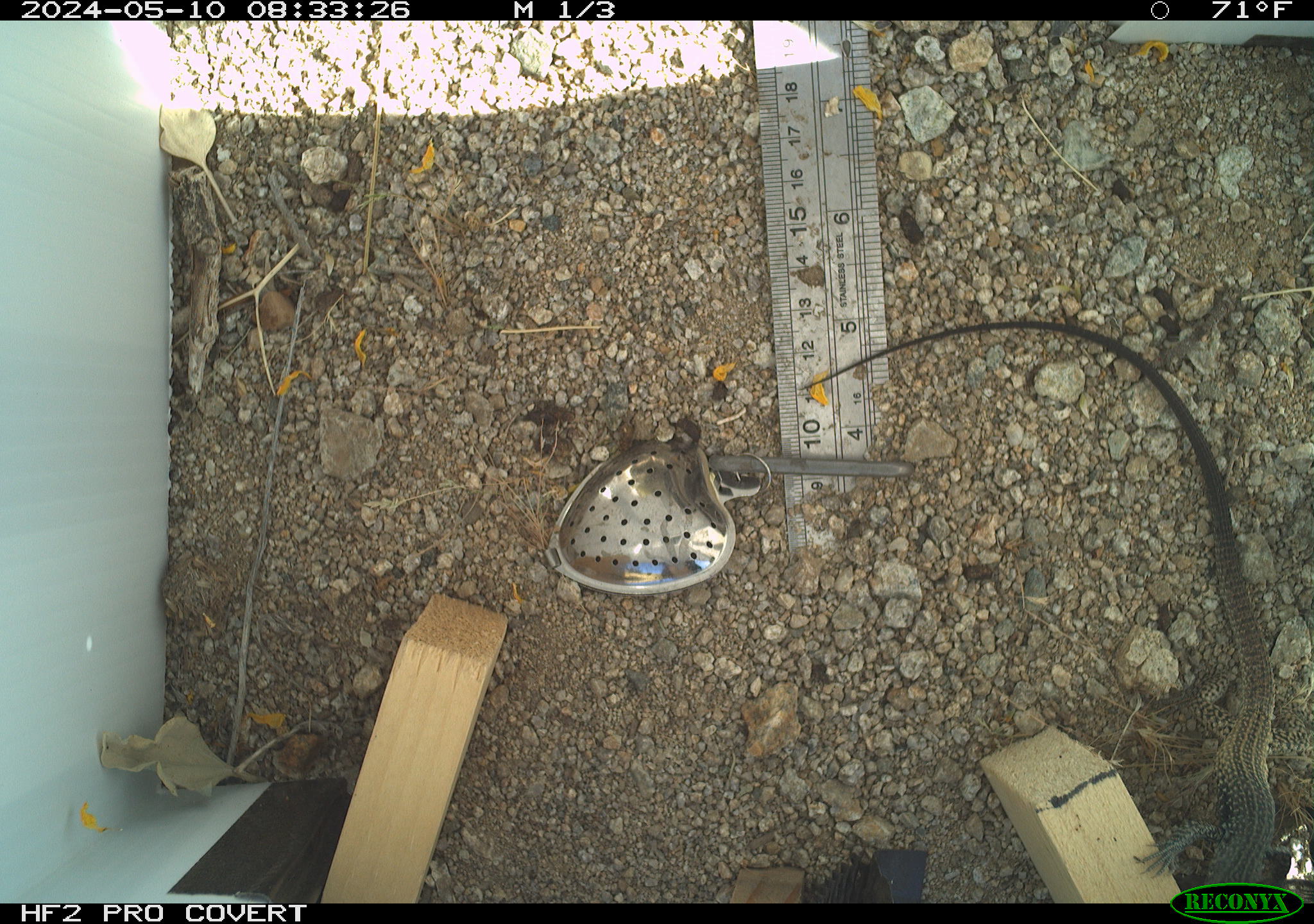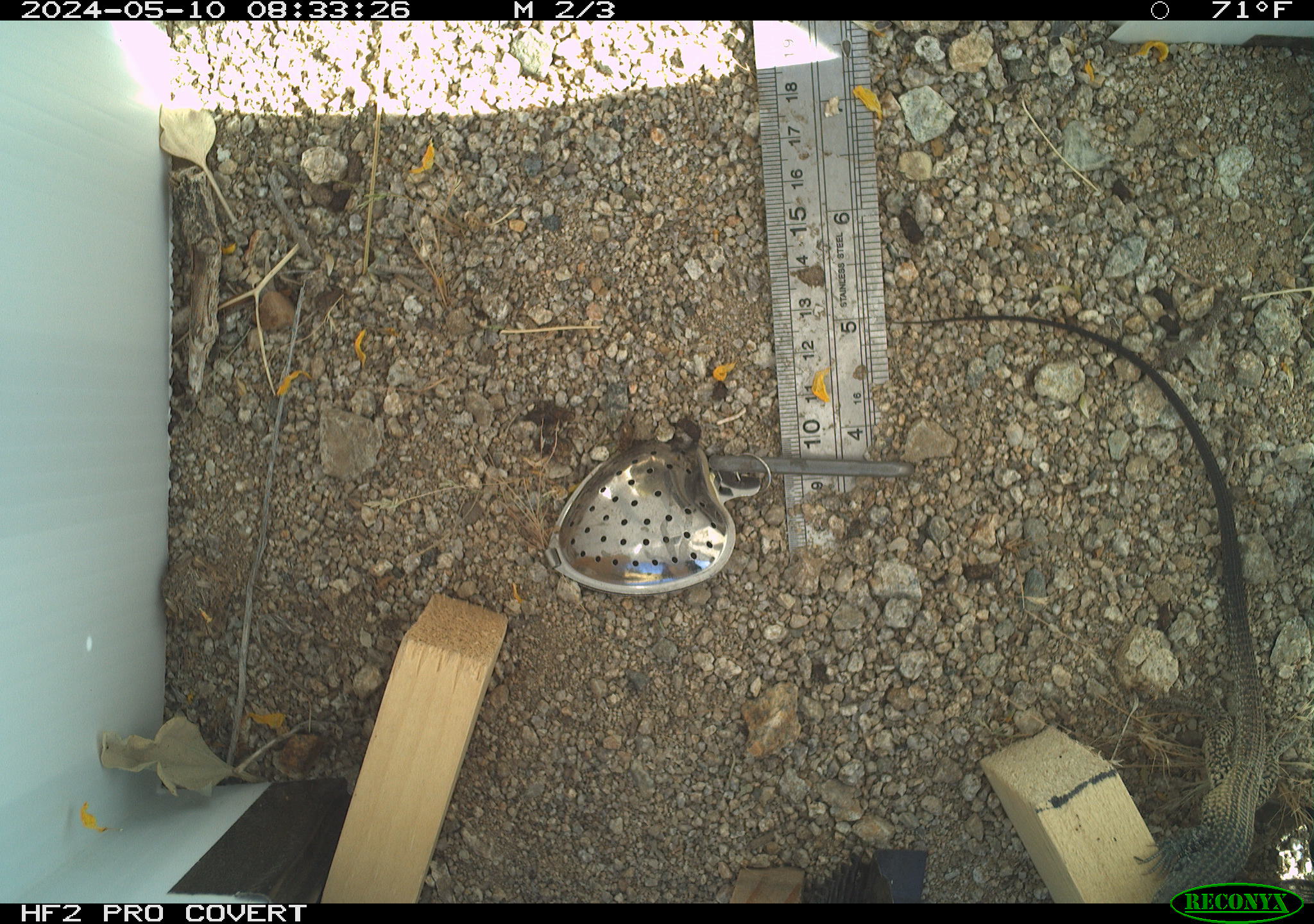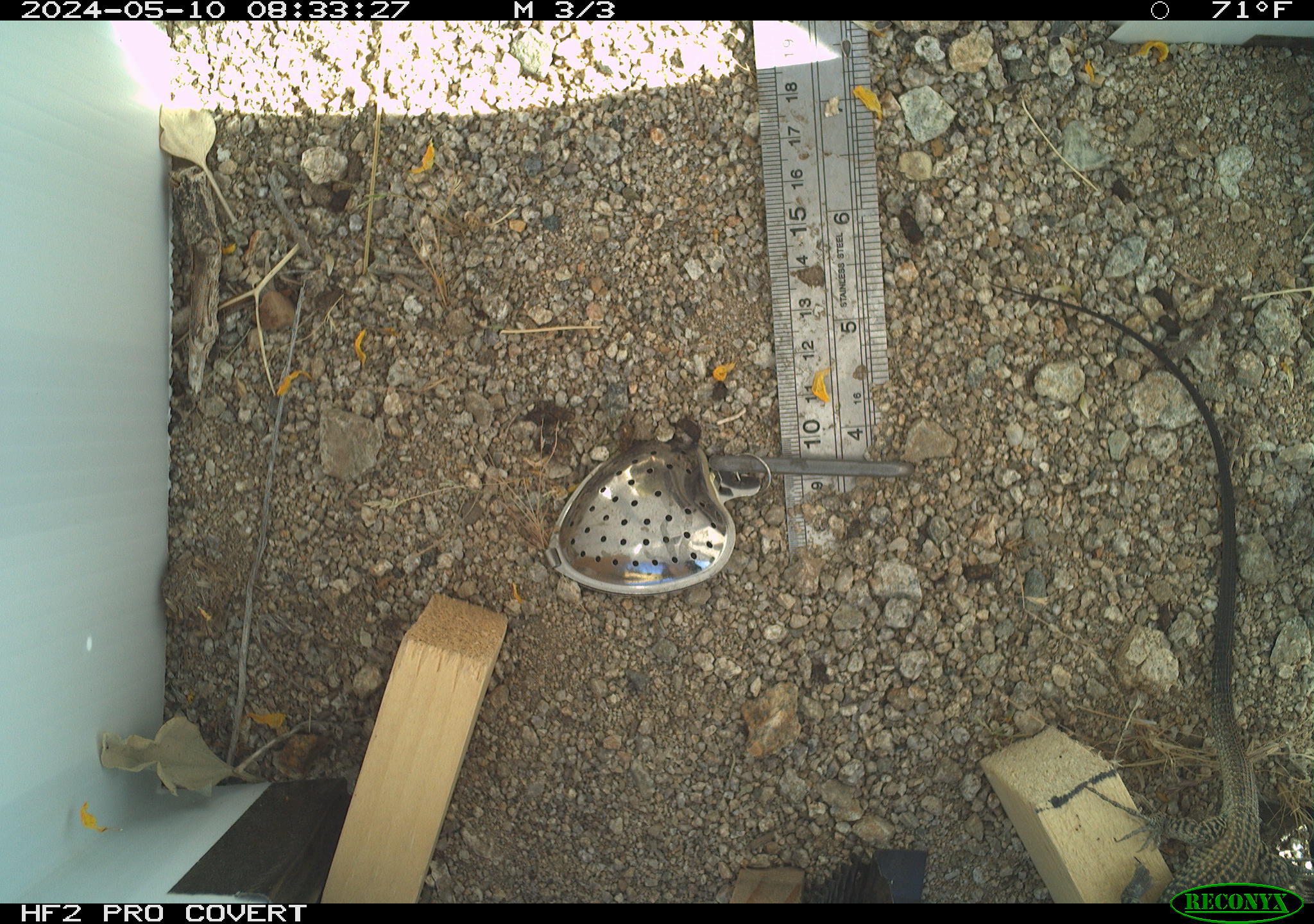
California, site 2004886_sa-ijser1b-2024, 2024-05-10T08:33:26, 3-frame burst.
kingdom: Animalia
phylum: Chordata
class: Reptilia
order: Squamata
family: Teiidae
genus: Aspidoscelis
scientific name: Aspidoscelis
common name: whiptail lizards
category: aspidoscelis species